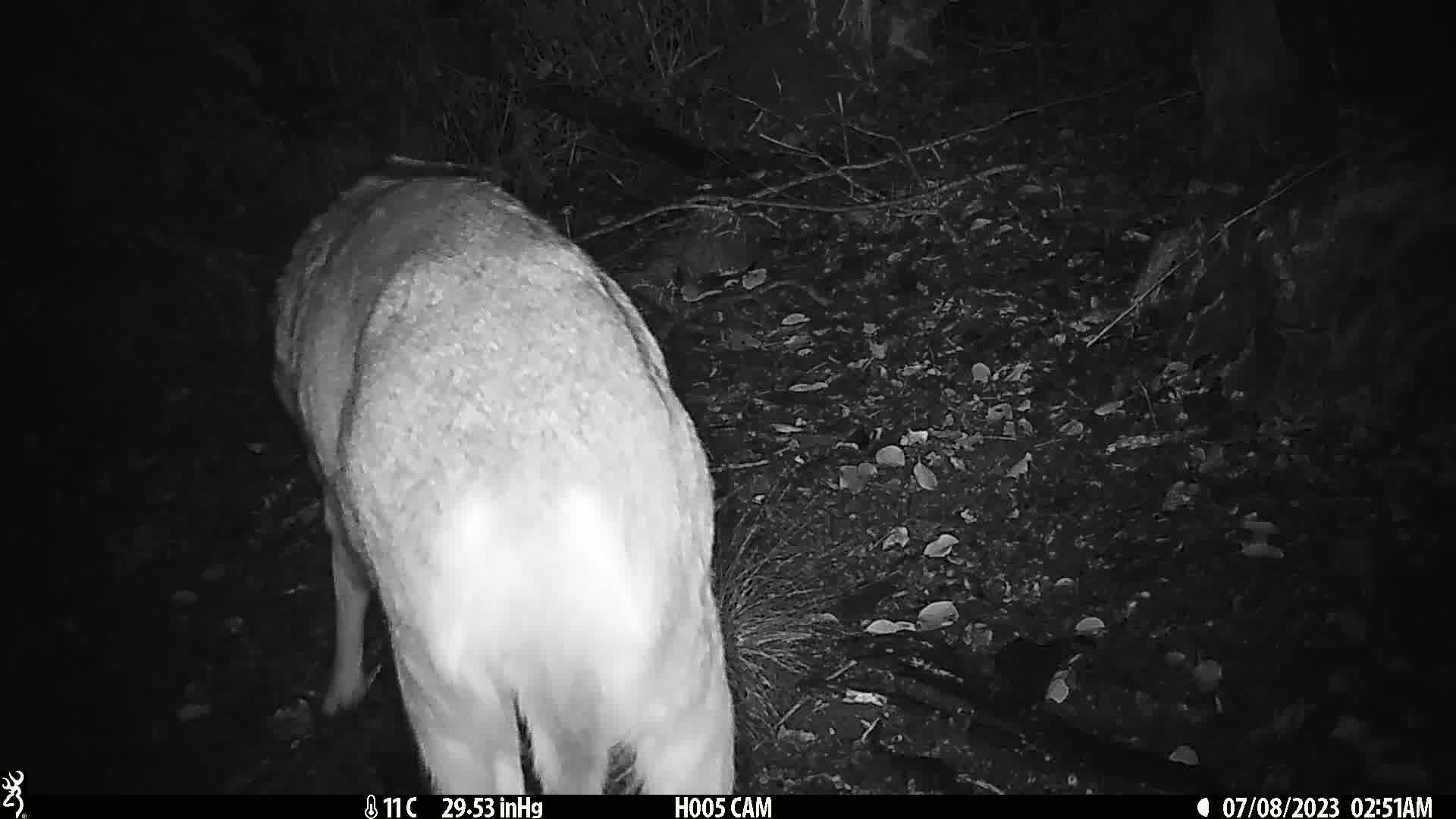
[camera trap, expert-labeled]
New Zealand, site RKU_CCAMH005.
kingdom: Animalia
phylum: Chordata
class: Mammalia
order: Artiodactyla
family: Cervidae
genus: Odocoileus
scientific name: Odocoileus virginianus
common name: white-tailed deer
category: white tailed deer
White tailed deer (white-tailed deer) (Odocoileus virginianus).